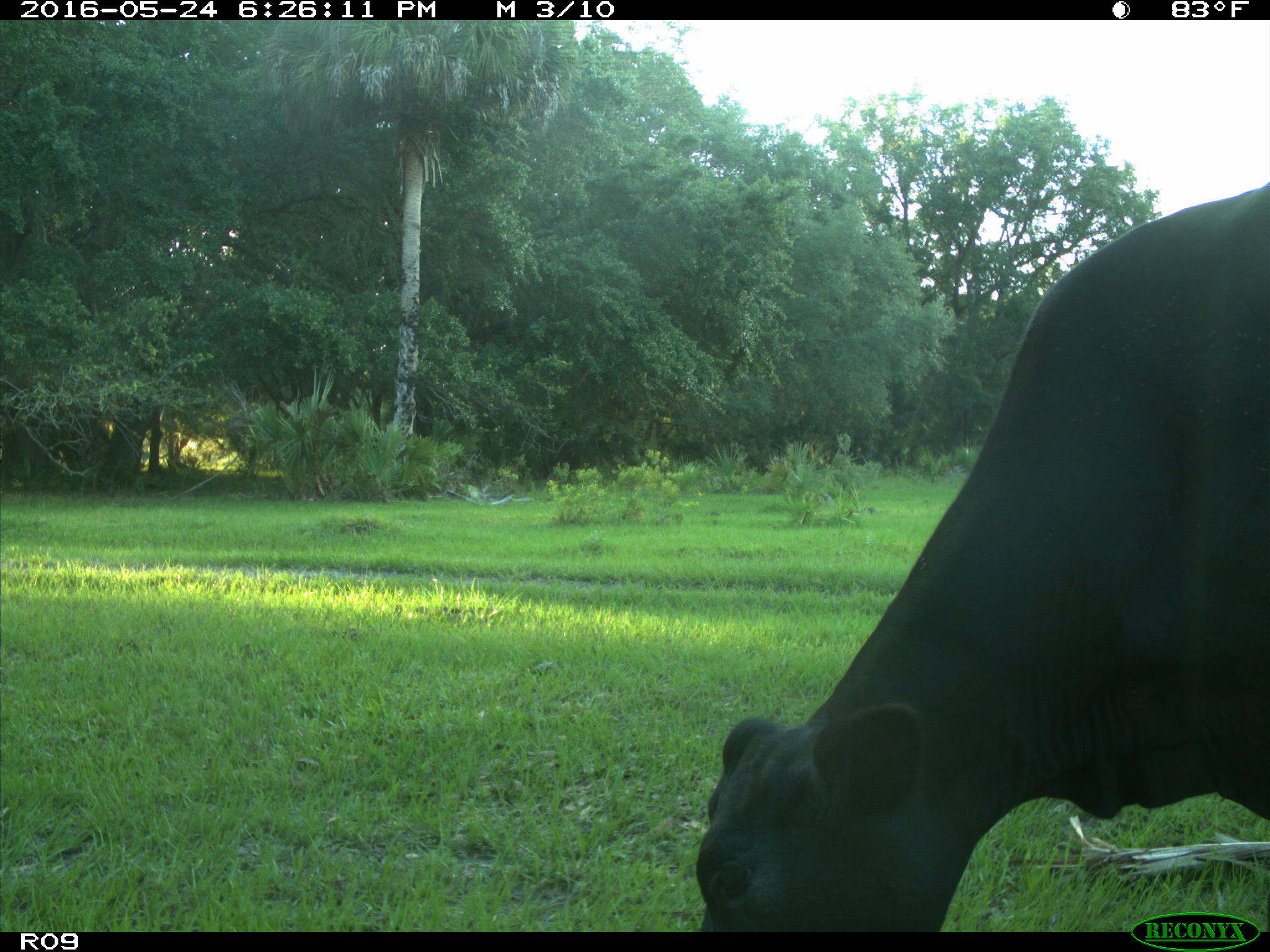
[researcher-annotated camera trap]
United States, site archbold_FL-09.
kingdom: Animalia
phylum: Chordata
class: Mammalia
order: Artiodactyla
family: Bovidae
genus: Bos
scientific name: Bos taurus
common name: domestic cow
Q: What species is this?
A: Bos taurus (domestic cow).